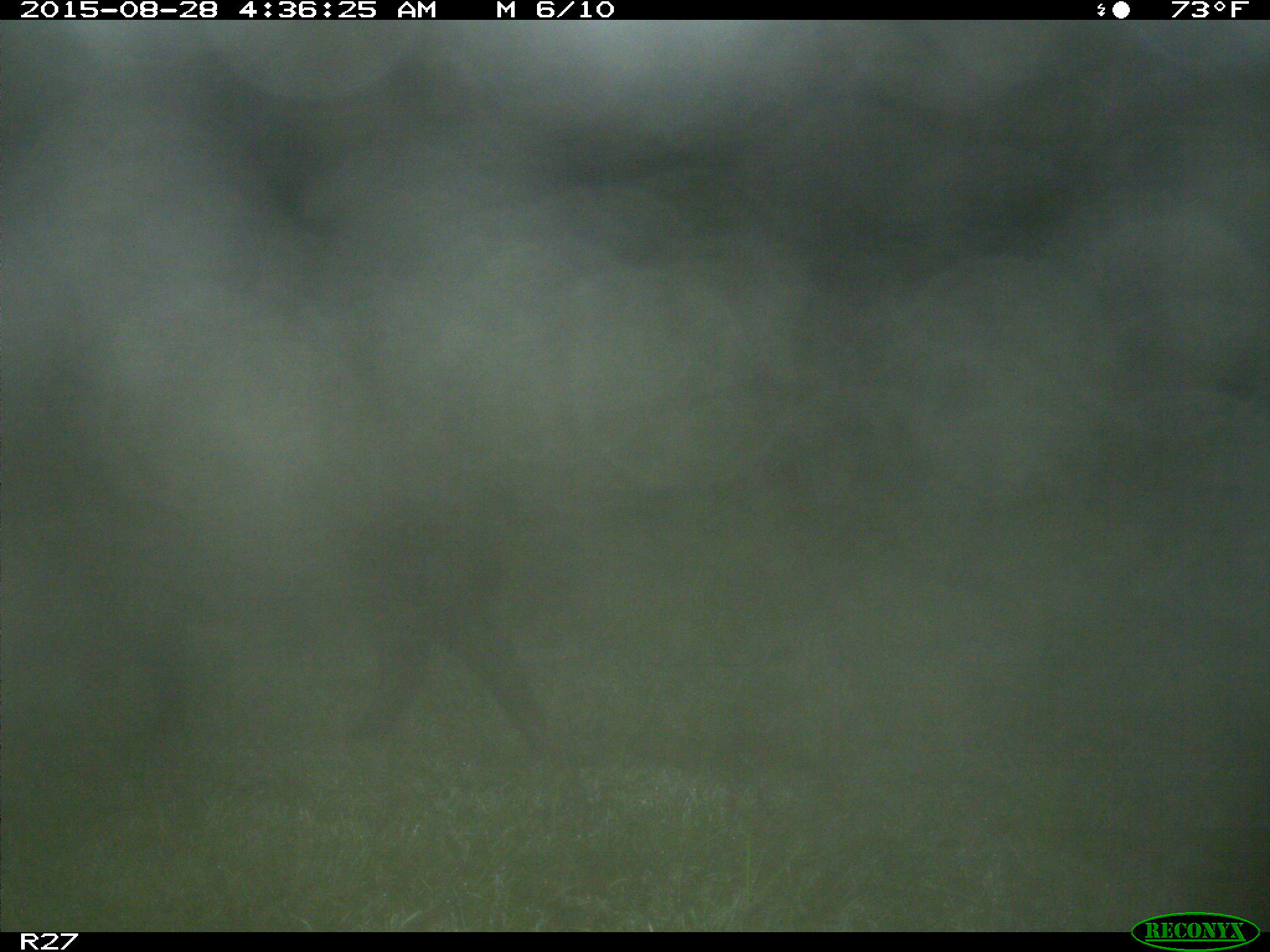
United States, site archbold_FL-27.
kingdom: Animalia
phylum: Chordata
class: Mammalia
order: Artiodactyla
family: Suidae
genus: Sus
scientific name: Sus scrofa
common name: wild boar